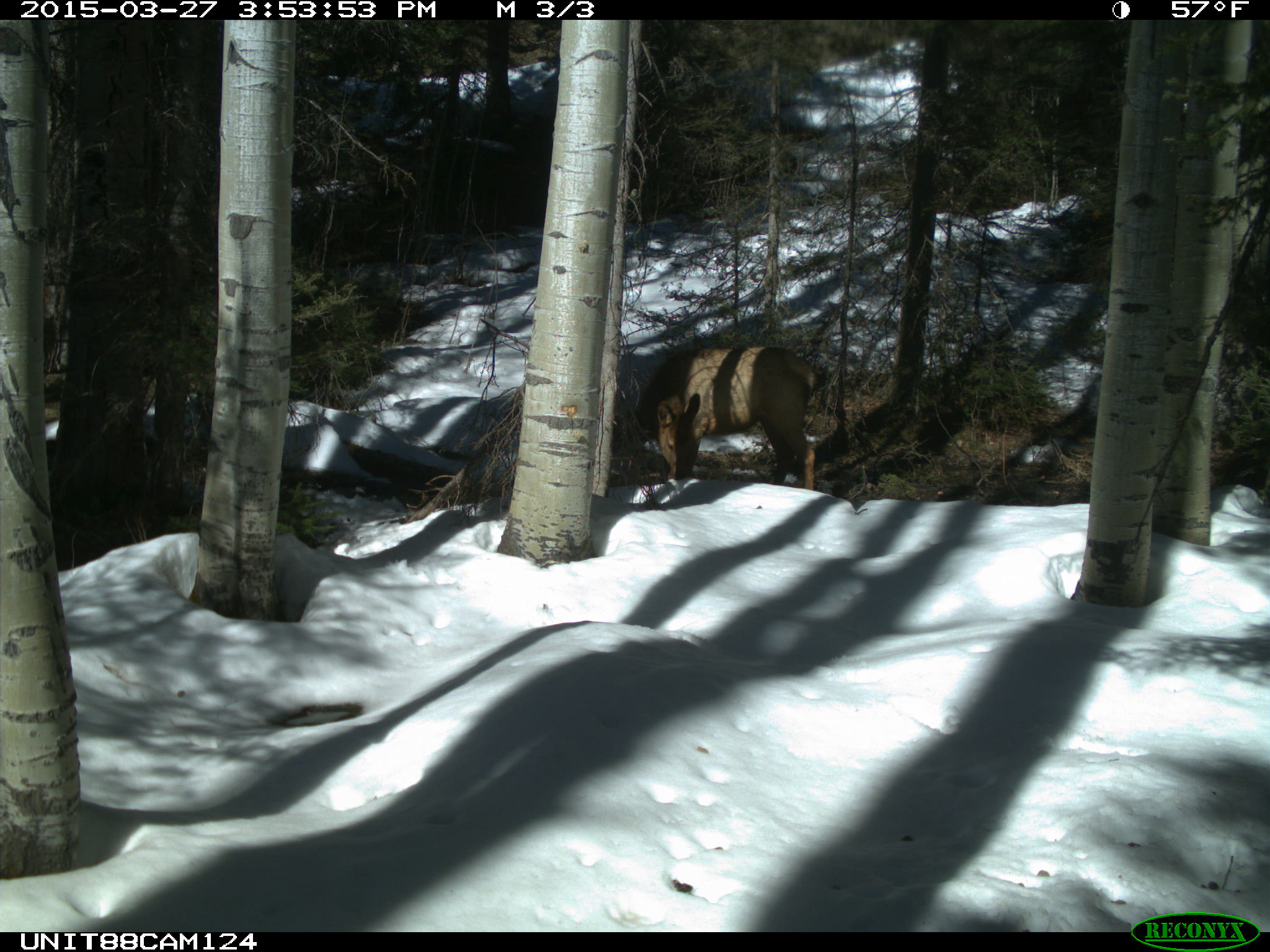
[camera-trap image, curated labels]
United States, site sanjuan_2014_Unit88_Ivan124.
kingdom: Animalia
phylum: Chordata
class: Mammalia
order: Artiodactyla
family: Cervidae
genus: Cervus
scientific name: Cervus elaphus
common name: red deer